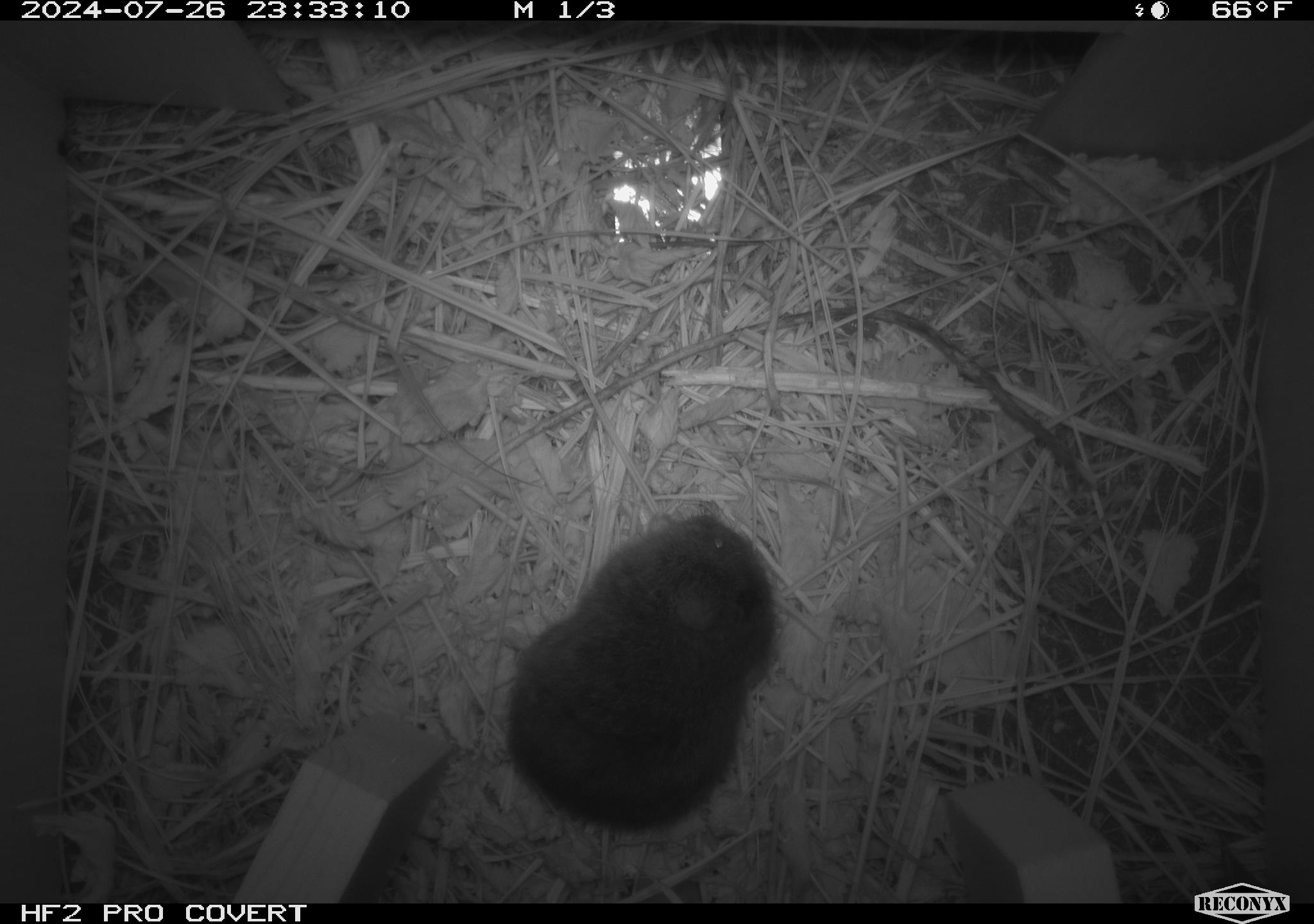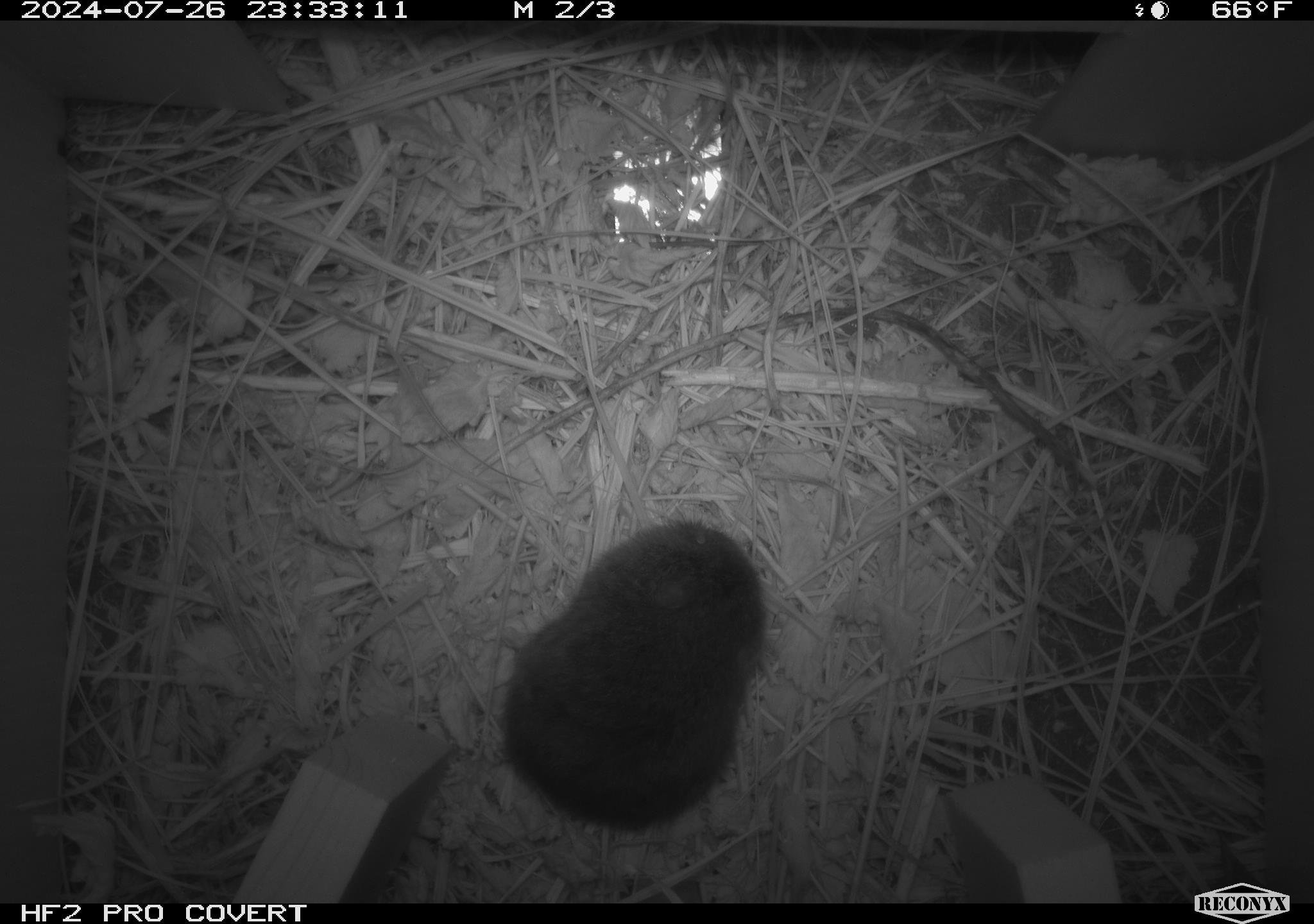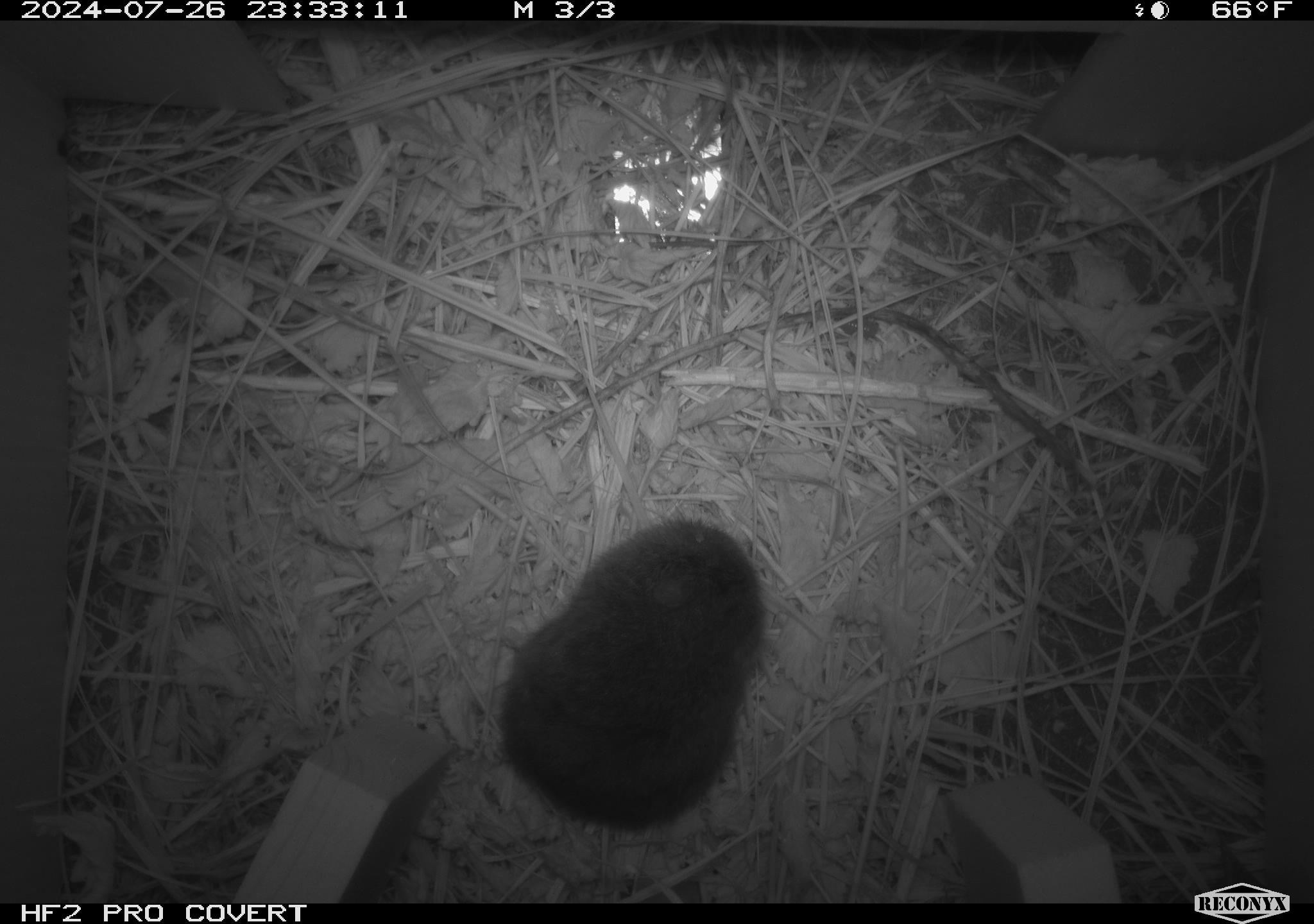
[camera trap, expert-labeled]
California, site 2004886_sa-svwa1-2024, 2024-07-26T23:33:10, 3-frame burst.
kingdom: Animalia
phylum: Chordata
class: Mammalia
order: Rodentia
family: Cricetidae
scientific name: Arvicolinae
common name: voles, lemmings, and muskrats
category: arvicolinae subfamily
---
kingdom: Animalia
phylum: Arthropoda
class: Malacostraca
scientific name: Malacostraca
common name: amphipods, crabs, isopods, krill, lobsters and shrimps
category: malacostracan